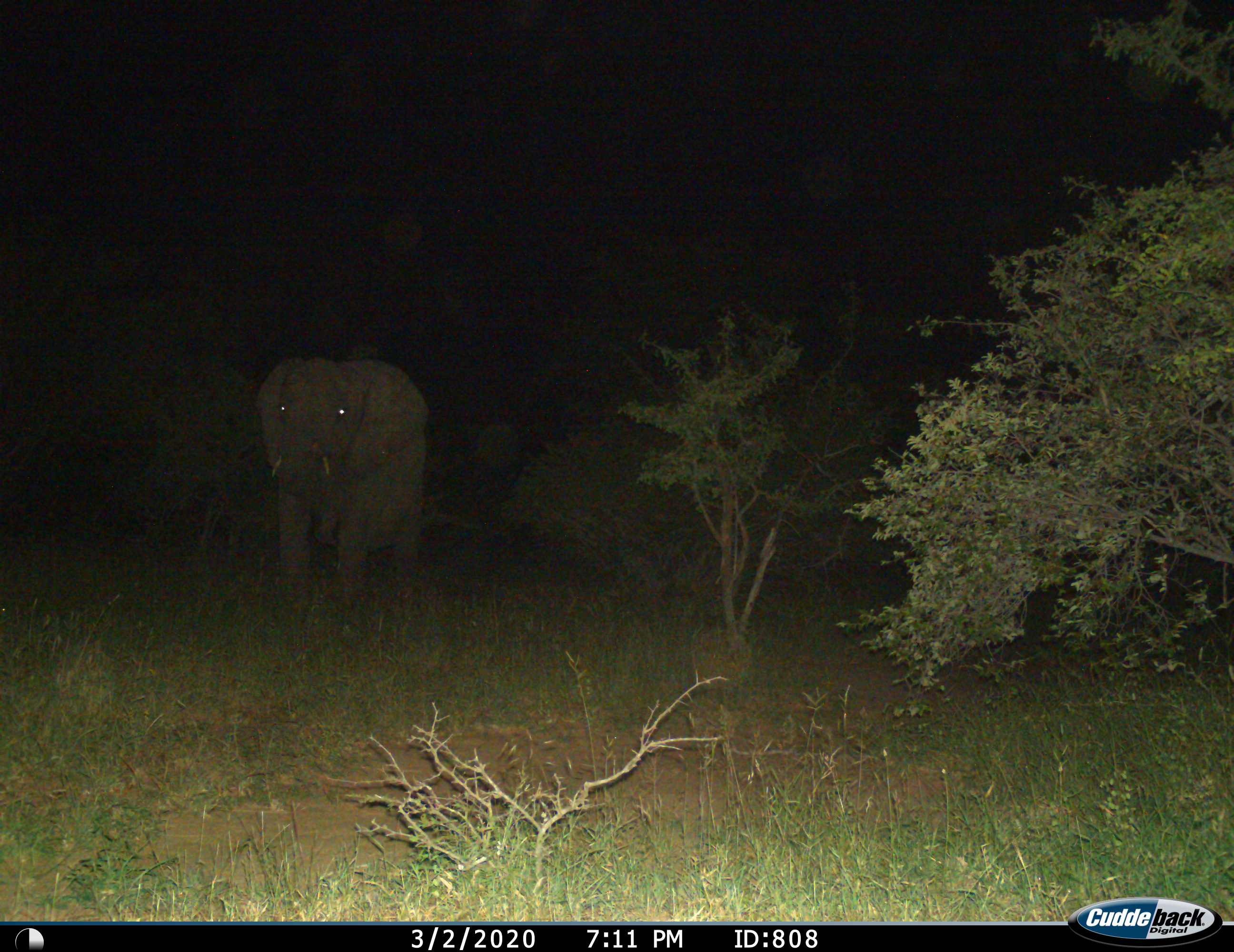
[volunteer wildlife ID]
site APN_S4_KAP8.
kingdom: Animalia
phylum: Chordata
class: Mammalia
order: Proboscidea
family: Elephantidae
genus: Loxodonta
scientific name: Loxodonta africana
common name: african bush elephant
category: elephant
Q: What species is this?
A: Elephant (african bush elephant) (Loxodonta africana).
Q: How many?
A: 1.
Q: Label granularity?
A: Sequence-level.